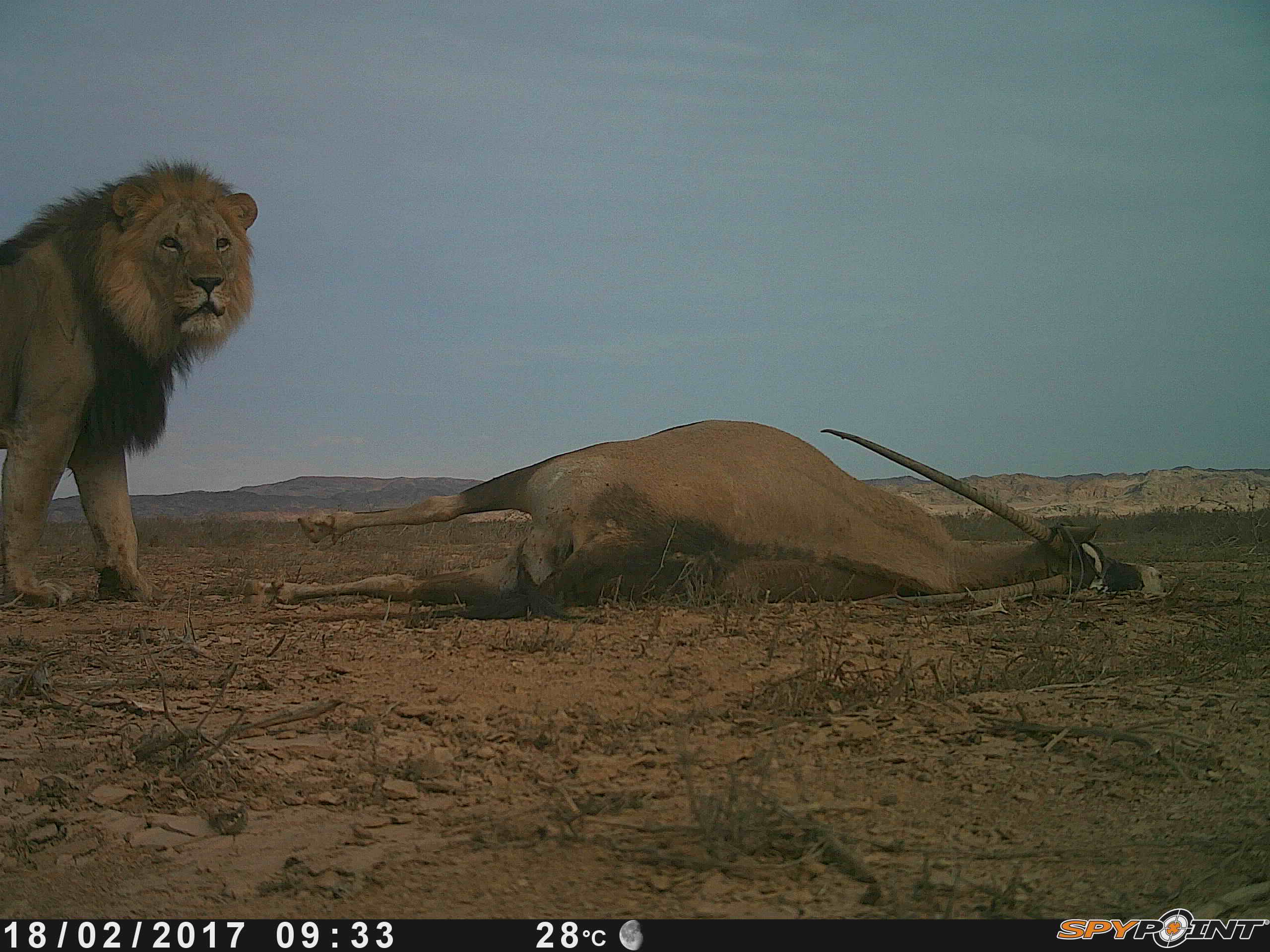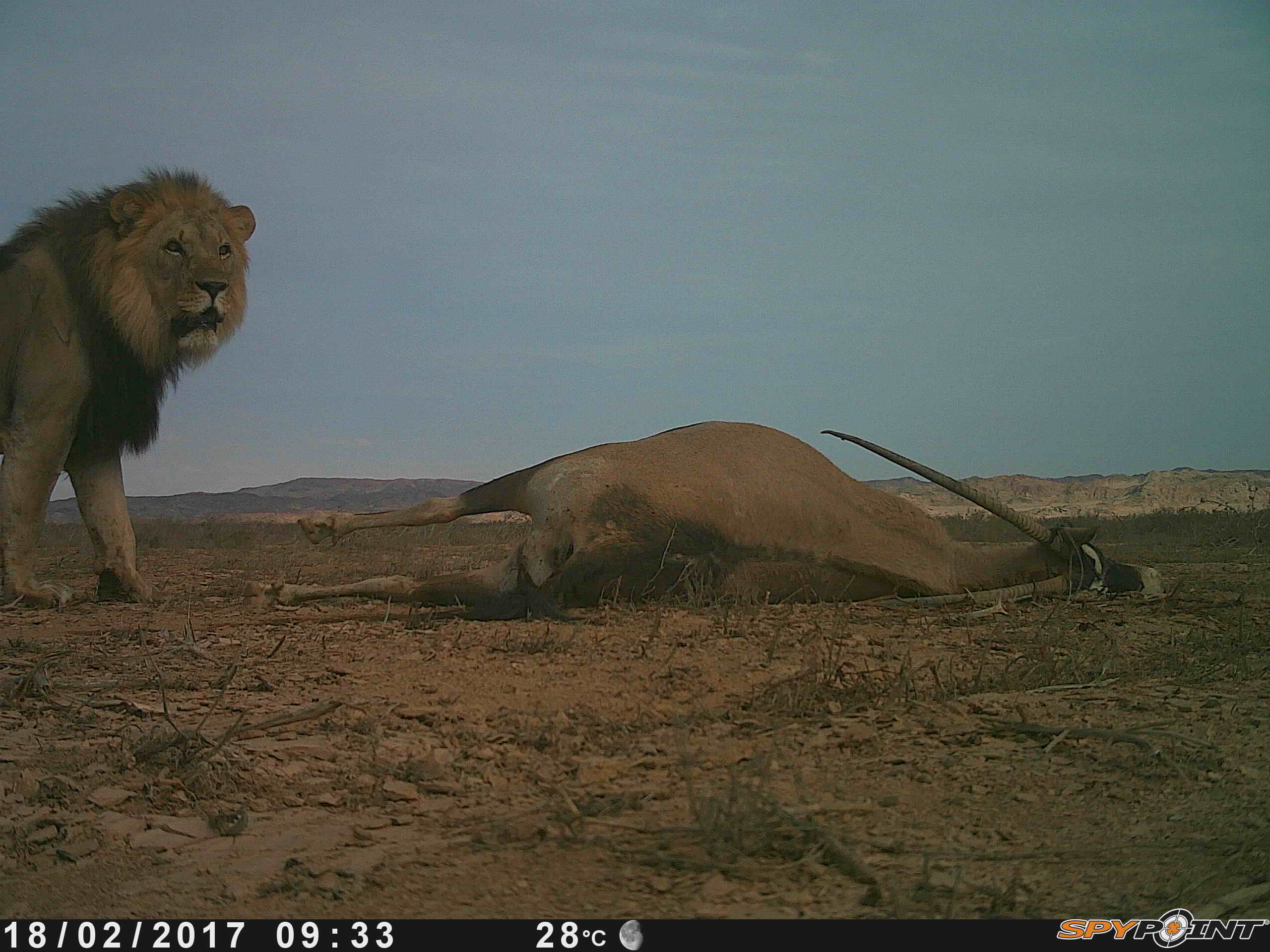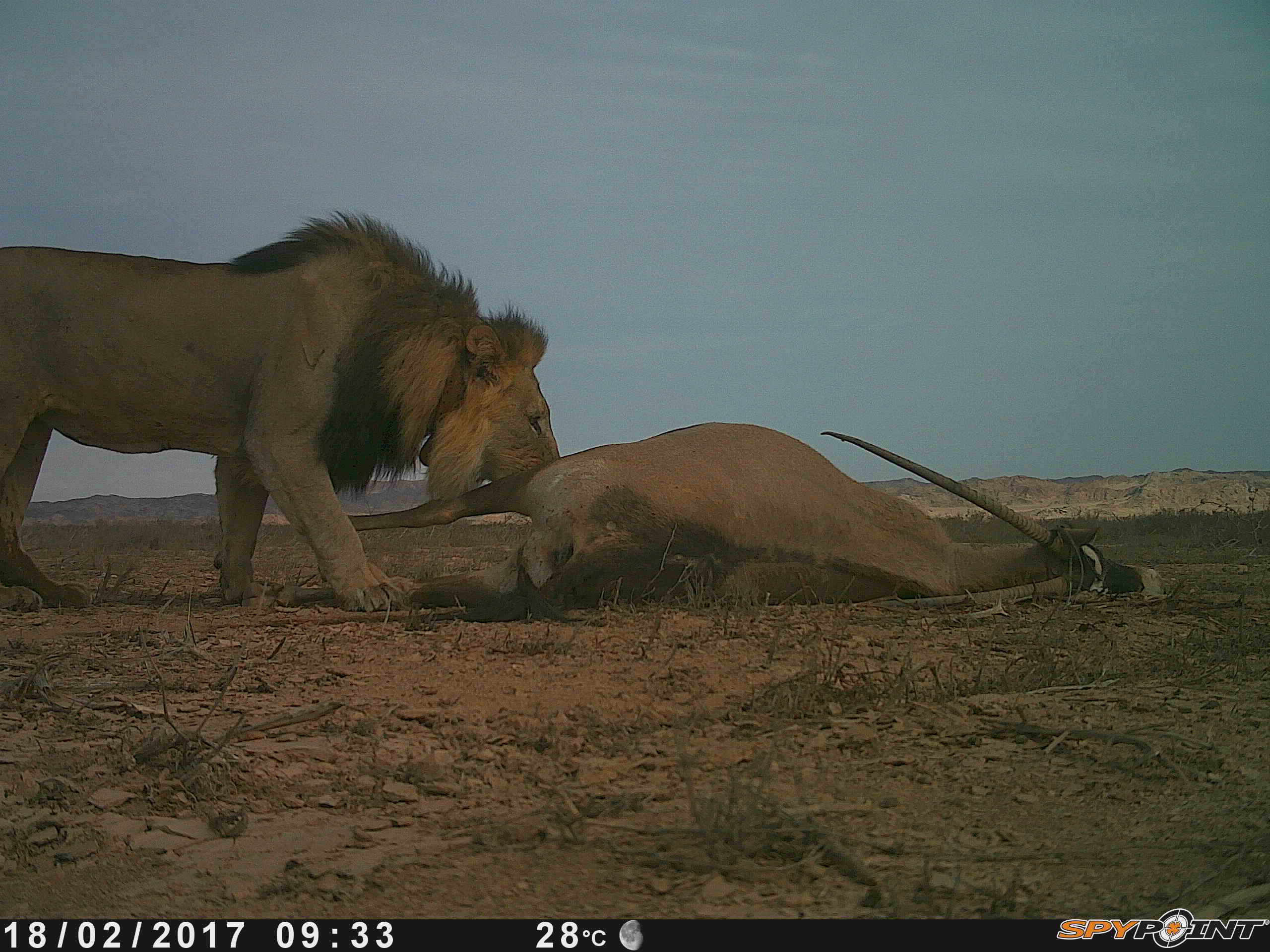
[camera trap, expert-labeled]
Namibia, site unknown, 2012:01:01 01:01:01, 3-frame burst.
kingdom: Animalia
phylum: Chordata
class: Mammalia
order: Carnivora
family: Felidae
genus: Panthera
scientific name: Panthera leo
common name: lion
Panthera leo (lion).